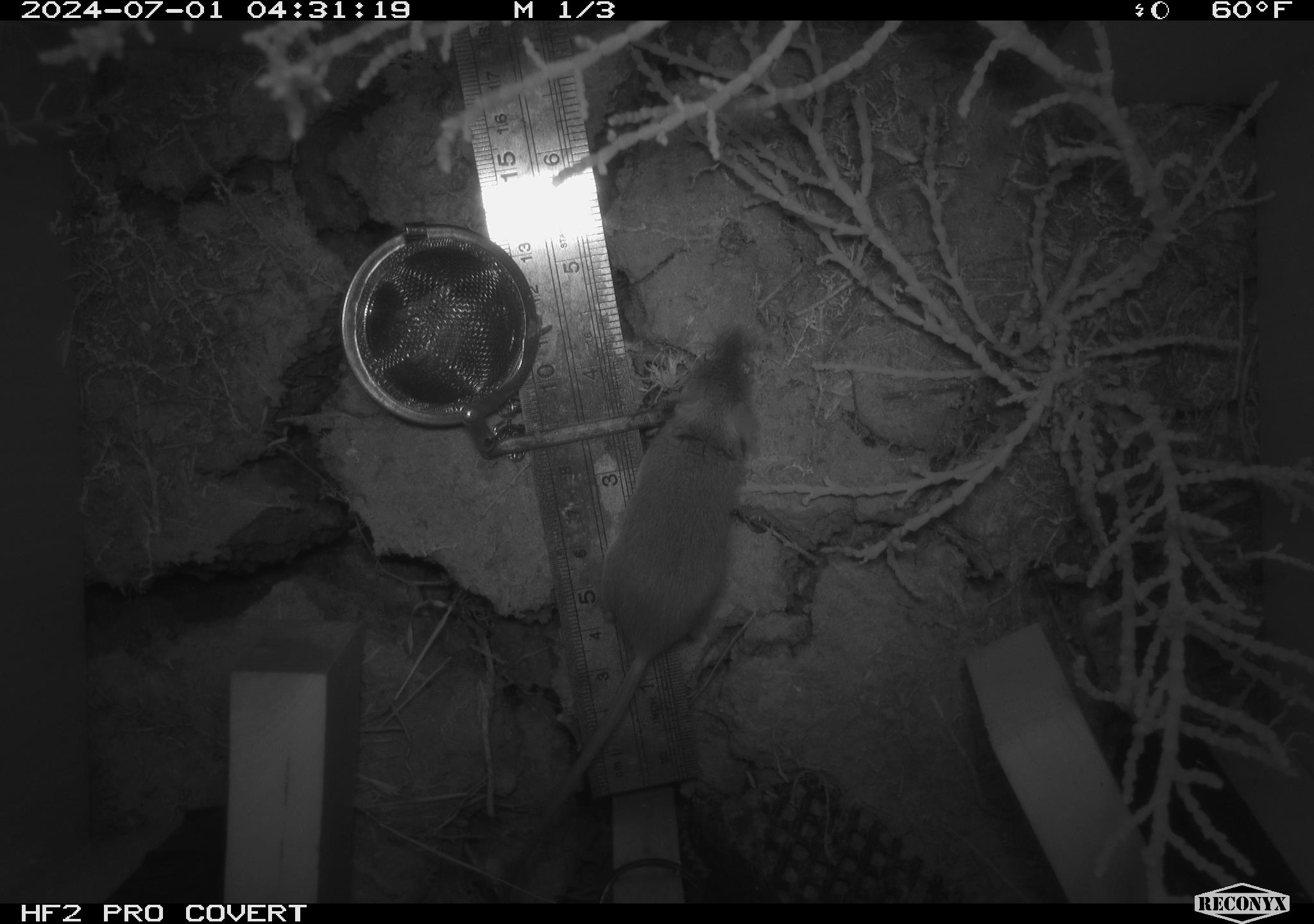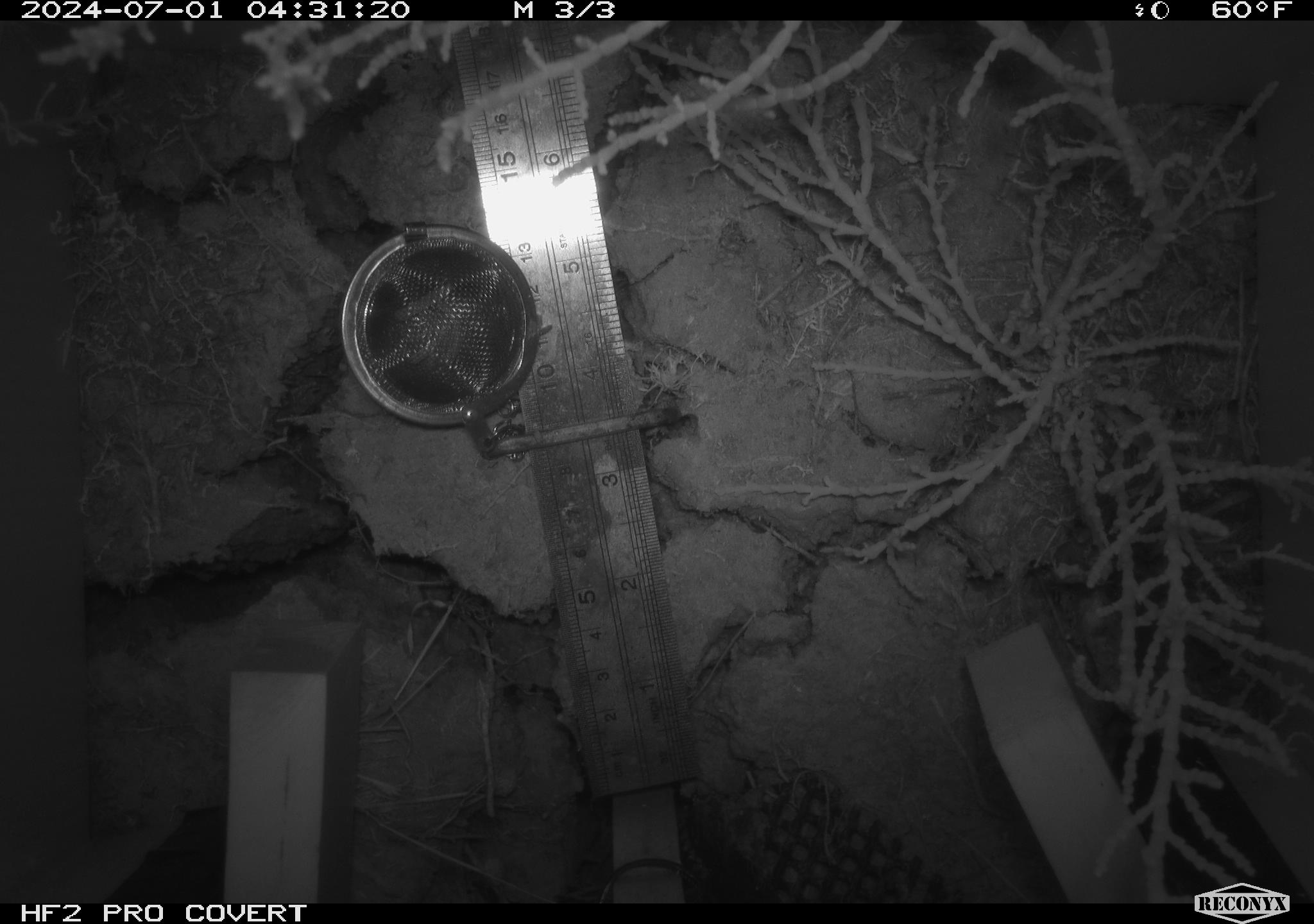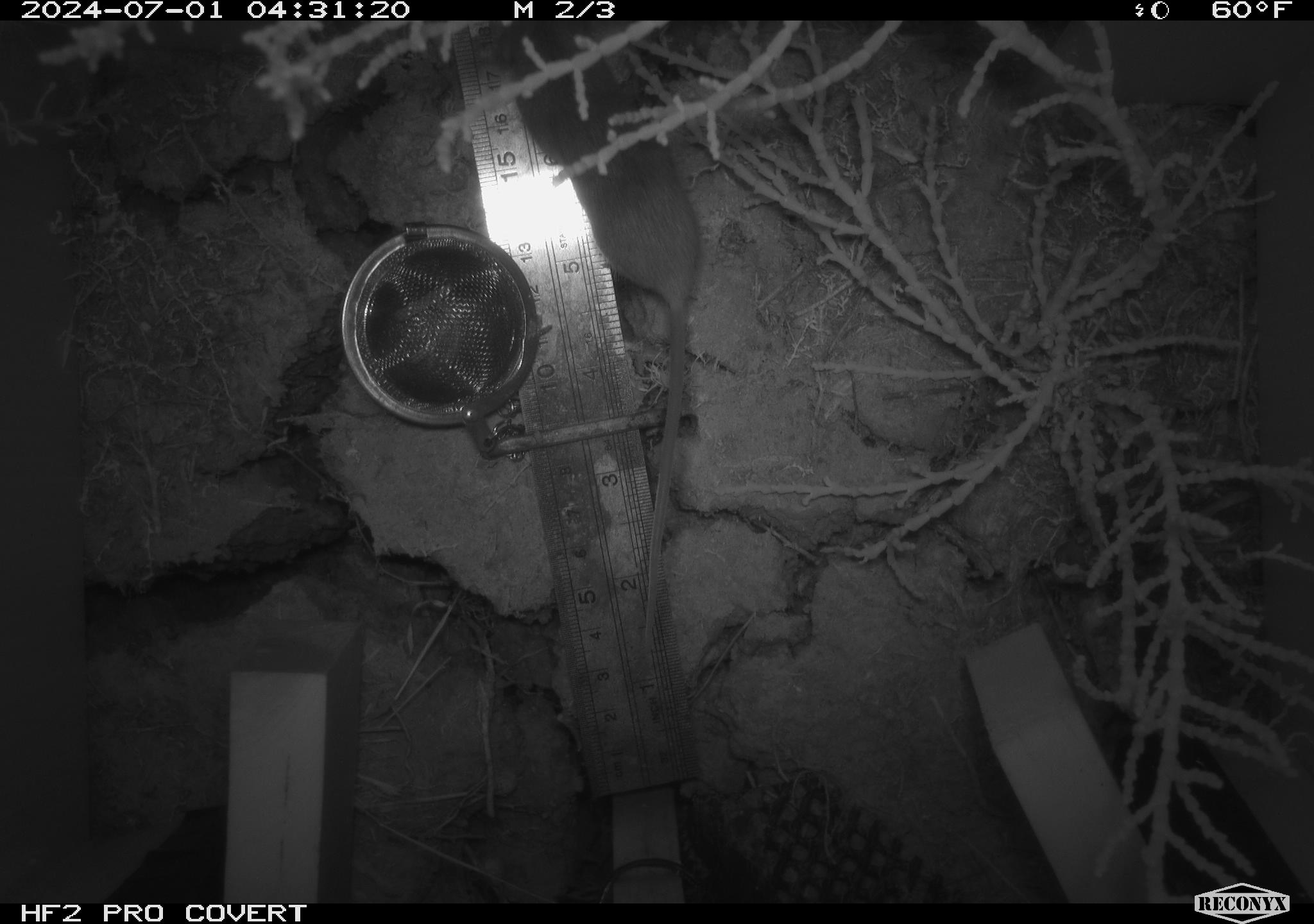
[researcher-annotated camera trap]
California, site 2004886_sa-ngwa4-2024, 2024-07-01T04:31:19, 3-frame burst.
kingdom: Animalia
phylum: Chordata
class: Mammalia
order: Rodentia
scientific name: Rodentia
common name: mouse species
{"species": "mouse species (Rodentia)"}